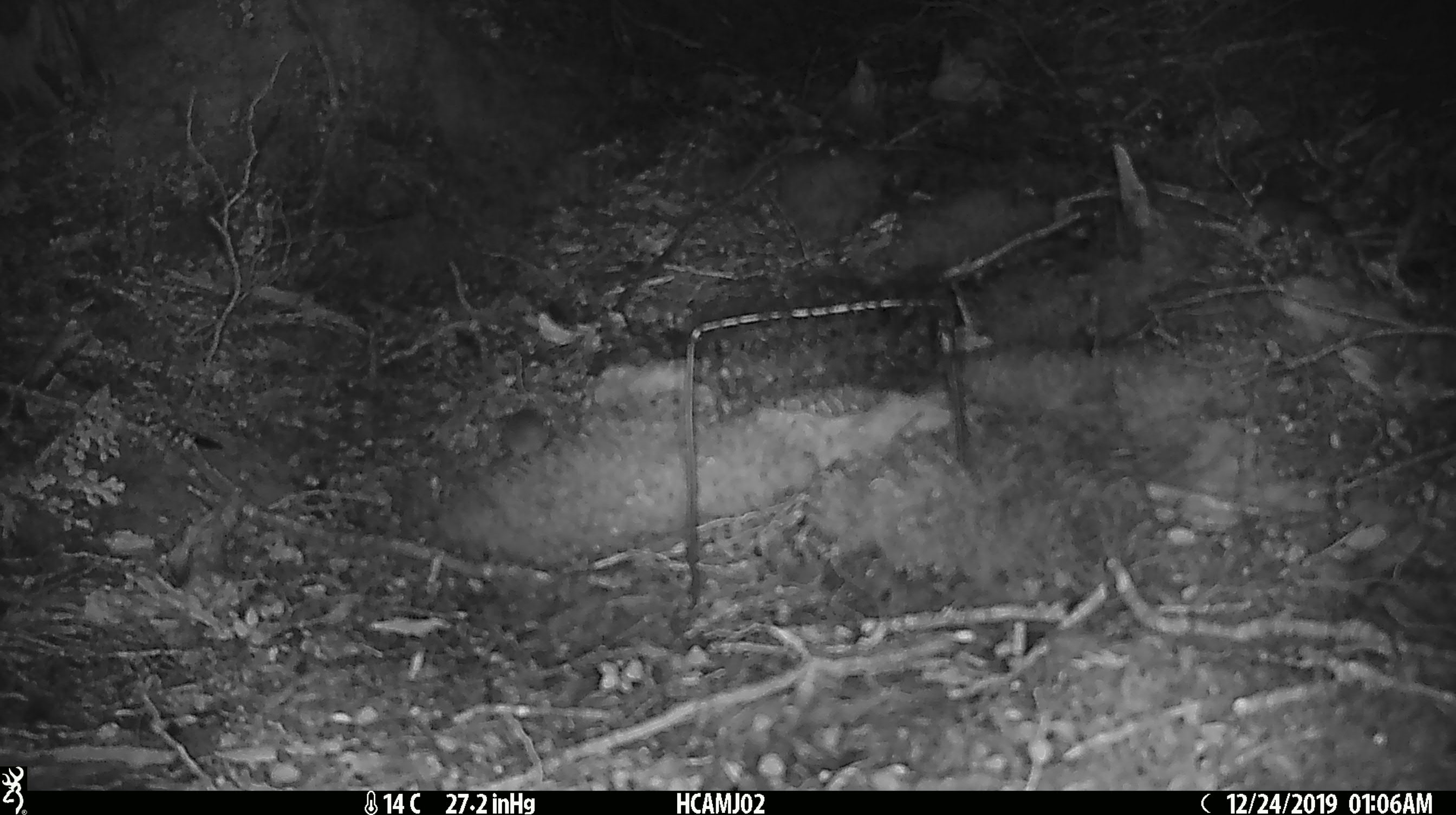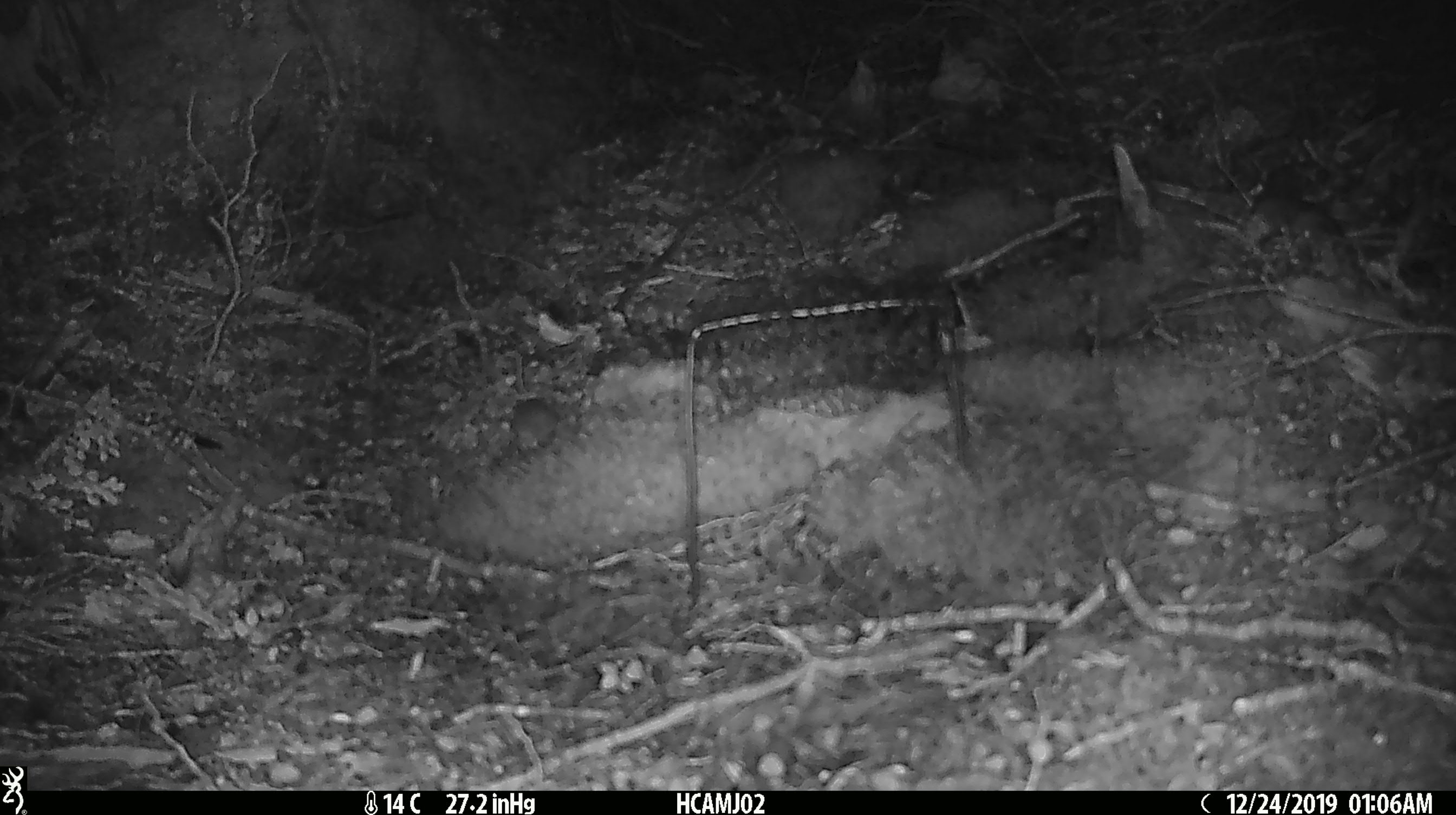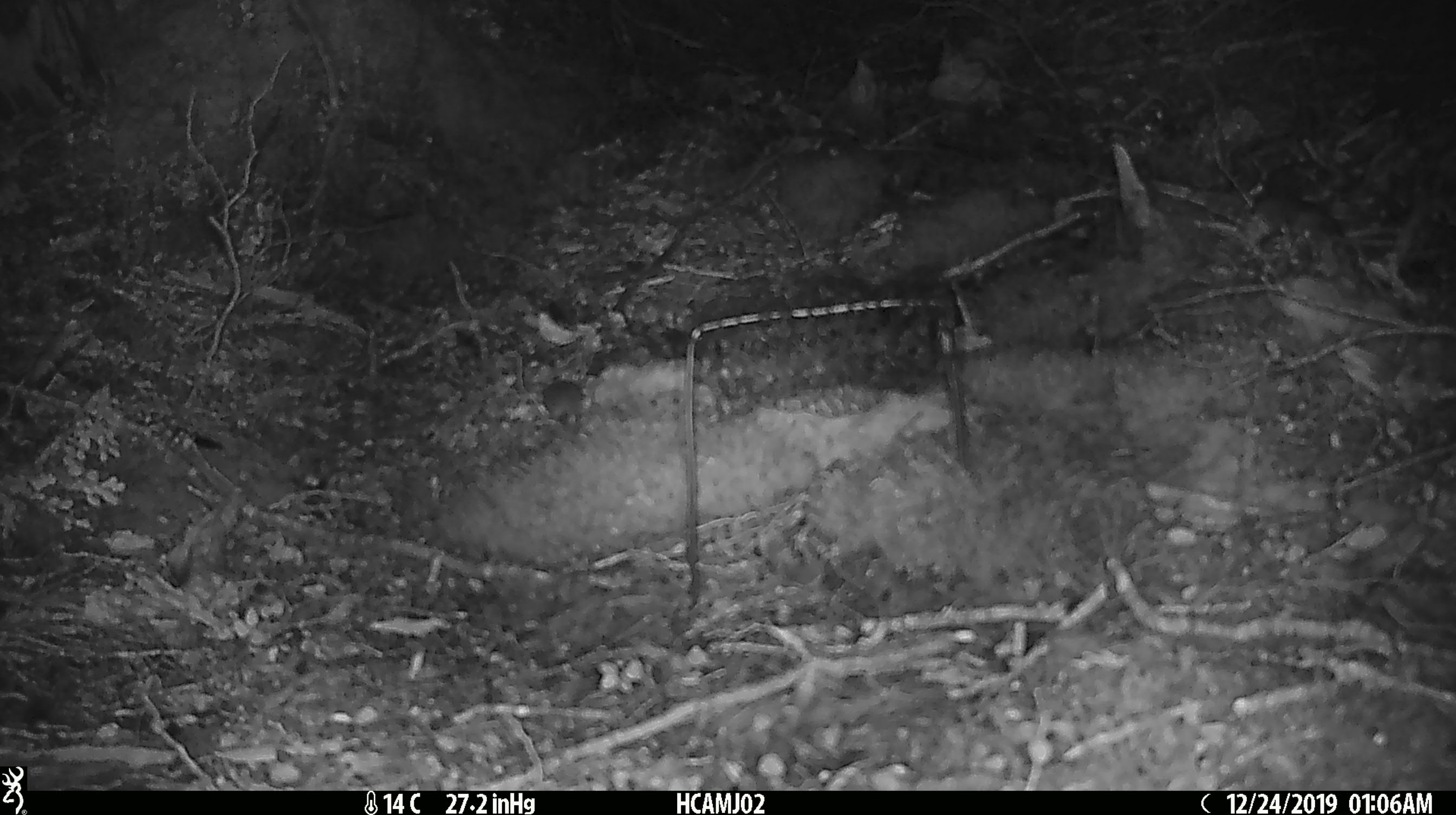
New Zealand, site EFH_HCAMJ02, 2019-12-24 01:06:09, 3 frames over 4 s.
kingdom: Animalia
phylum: Chordata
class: Mammalia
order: Rodentia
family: Muridae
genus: Mus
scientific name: Mus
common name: mouse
Mouse (Mus).